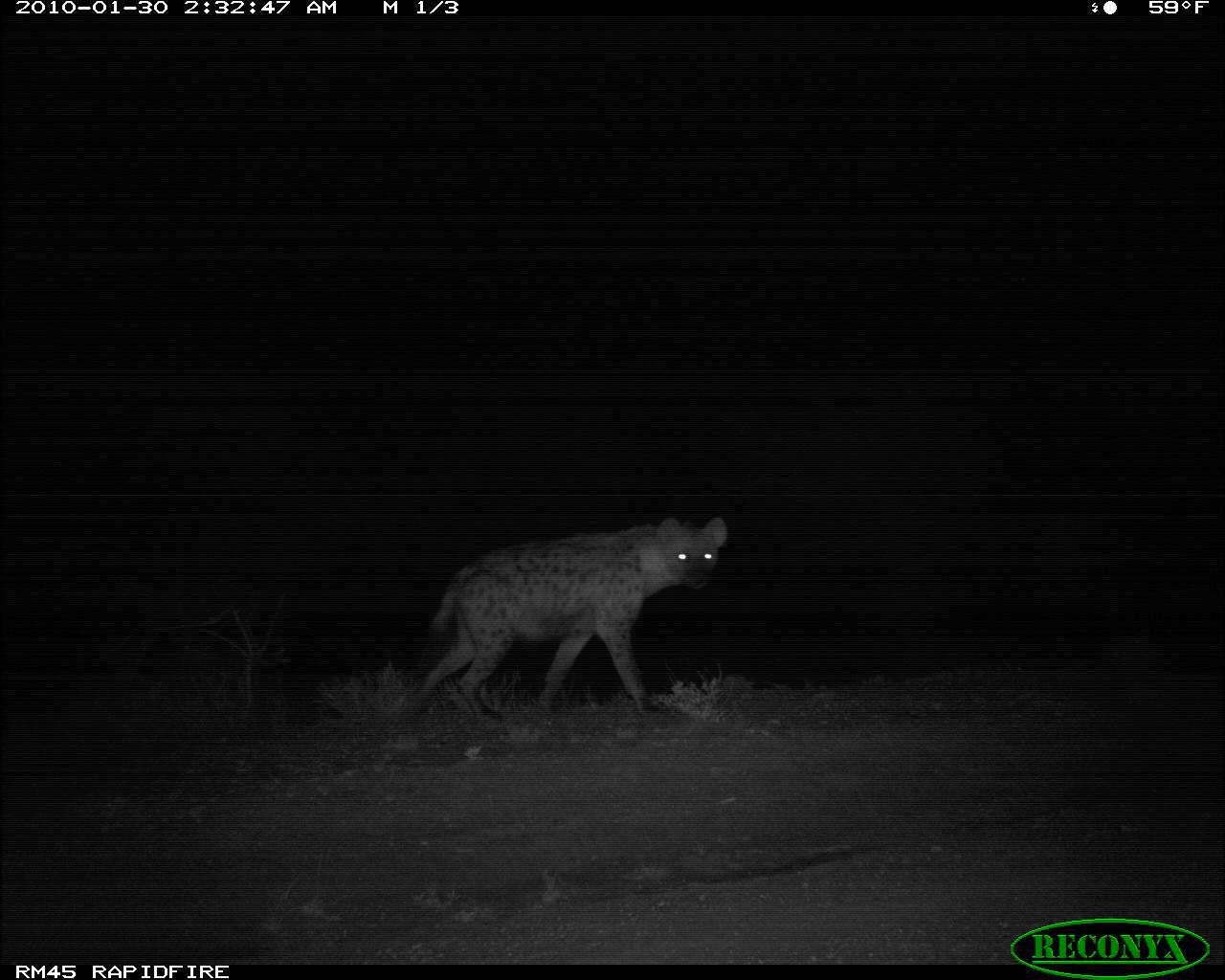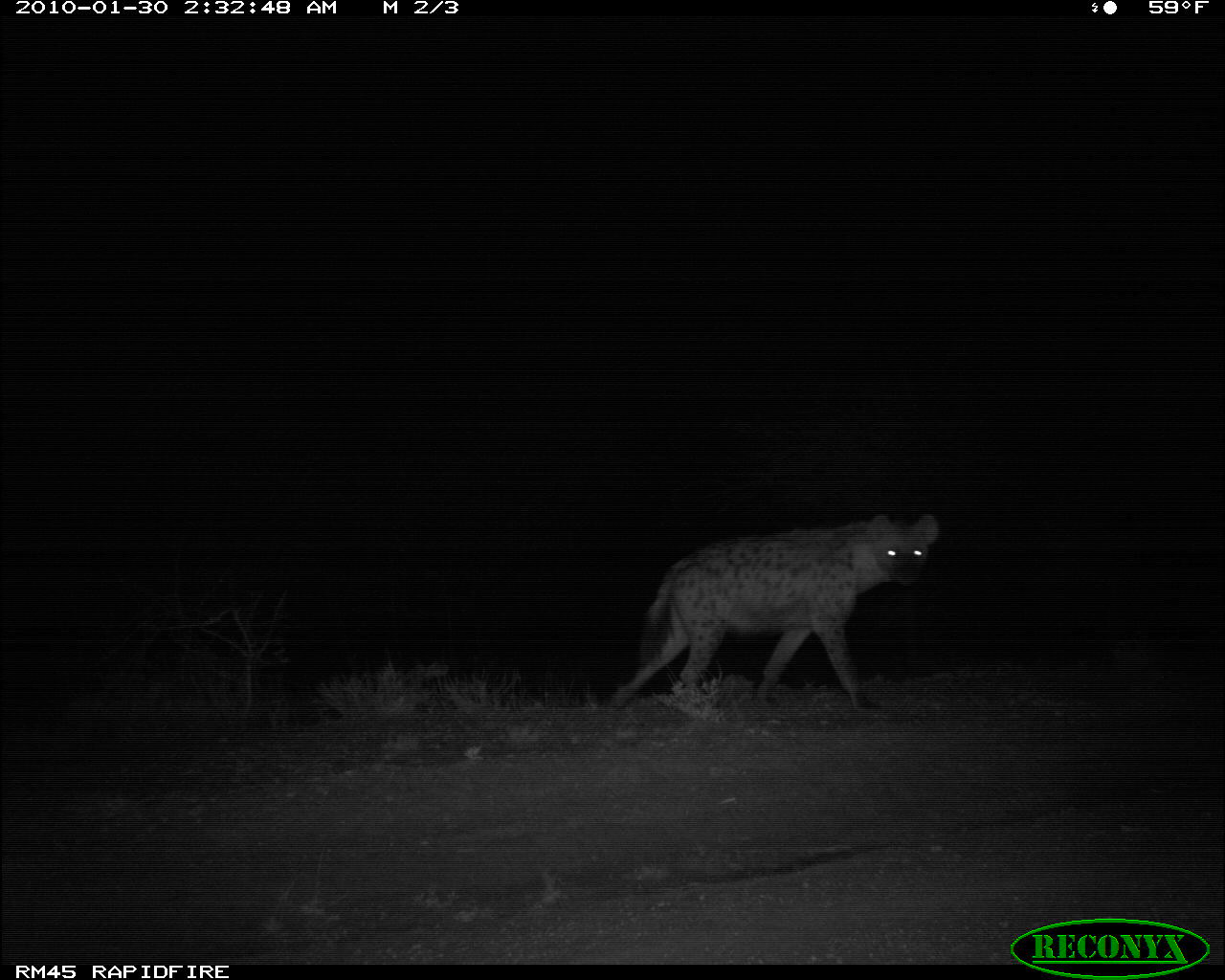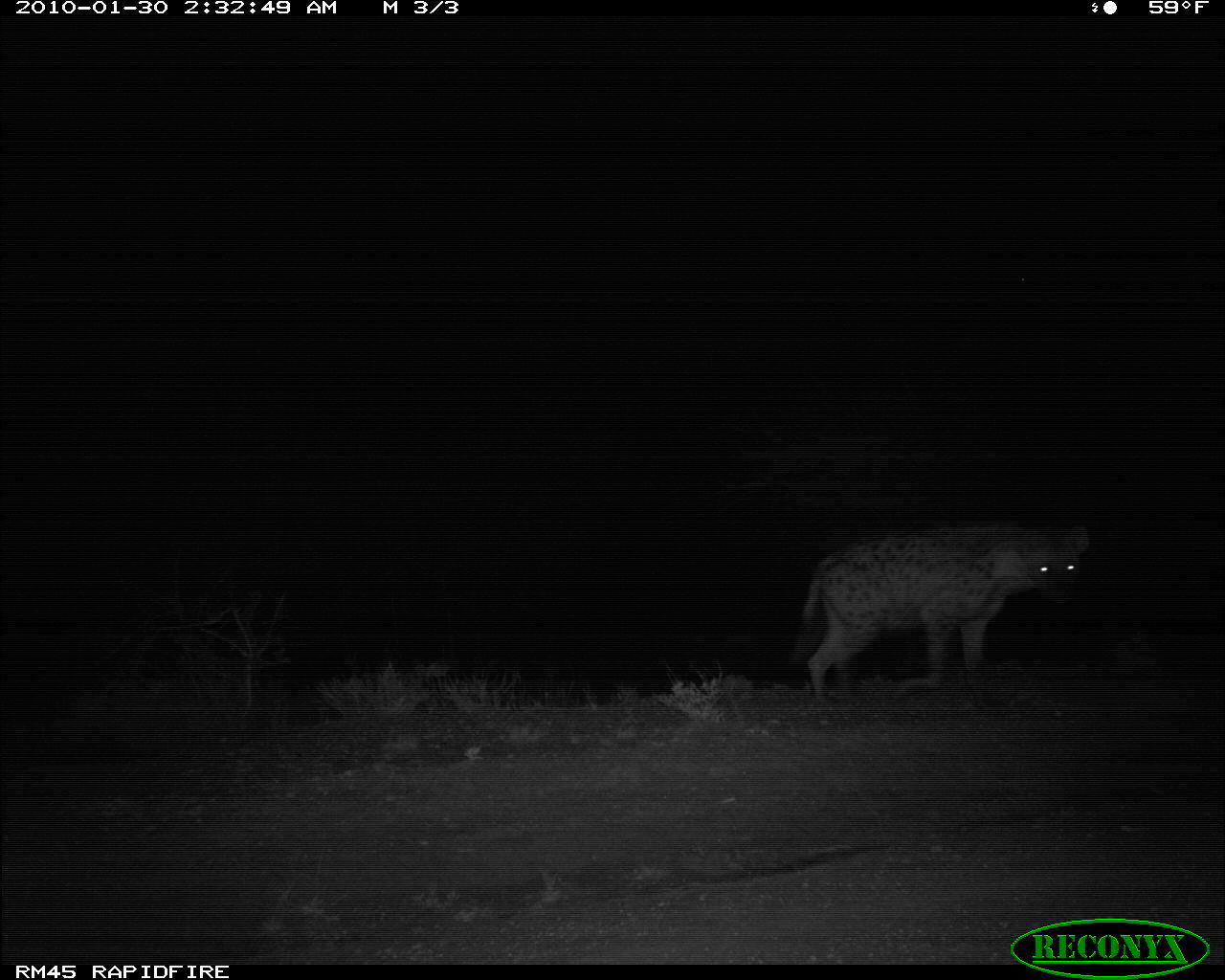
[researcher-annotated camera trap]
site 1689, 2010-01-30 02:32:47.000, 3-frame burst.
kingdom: Animalia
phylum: Chordata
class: Mammalia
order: Carnivora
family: Hyaenidae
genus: Crocuta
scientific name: Crocuta crocuta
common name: spotted hyena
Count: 1.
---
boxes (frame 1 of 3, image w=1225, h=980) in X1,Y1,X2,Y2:
crocuta crocuta: 408,510,737,731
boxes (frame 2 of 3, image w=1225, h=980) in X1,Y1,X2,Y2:
crocuta crocuta: 594,505,943,728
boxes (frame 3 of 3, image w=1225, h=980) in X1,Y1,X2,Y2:
crocuta crocuta: 791,515,1092,708